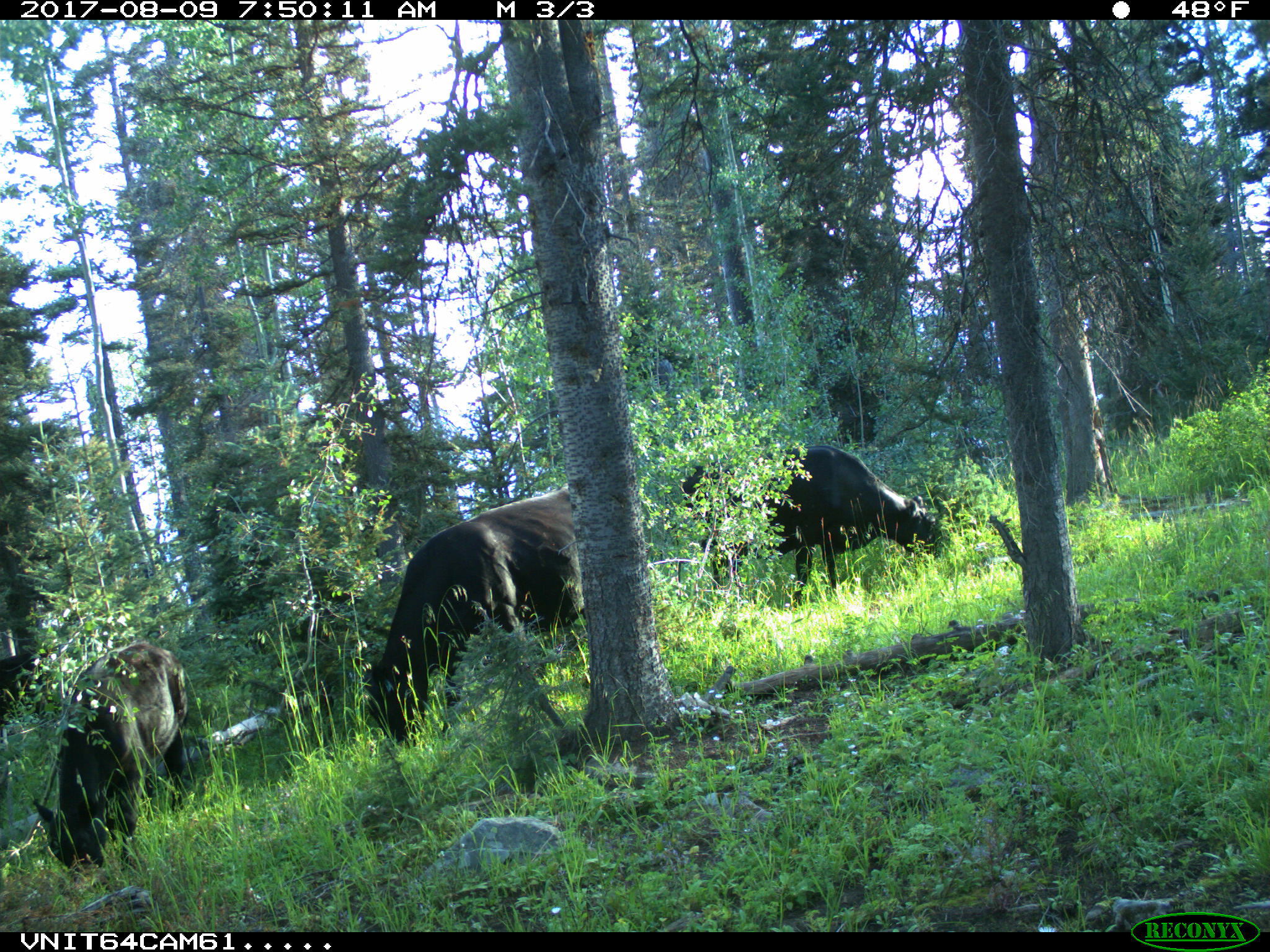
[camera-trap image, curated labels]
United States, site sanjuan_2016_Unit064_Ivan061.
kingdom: Animalia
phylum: Chordata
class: Mammalia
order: Artiodactyla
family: Bovidae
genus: Bos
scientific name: Bos taurus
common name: domestic cow